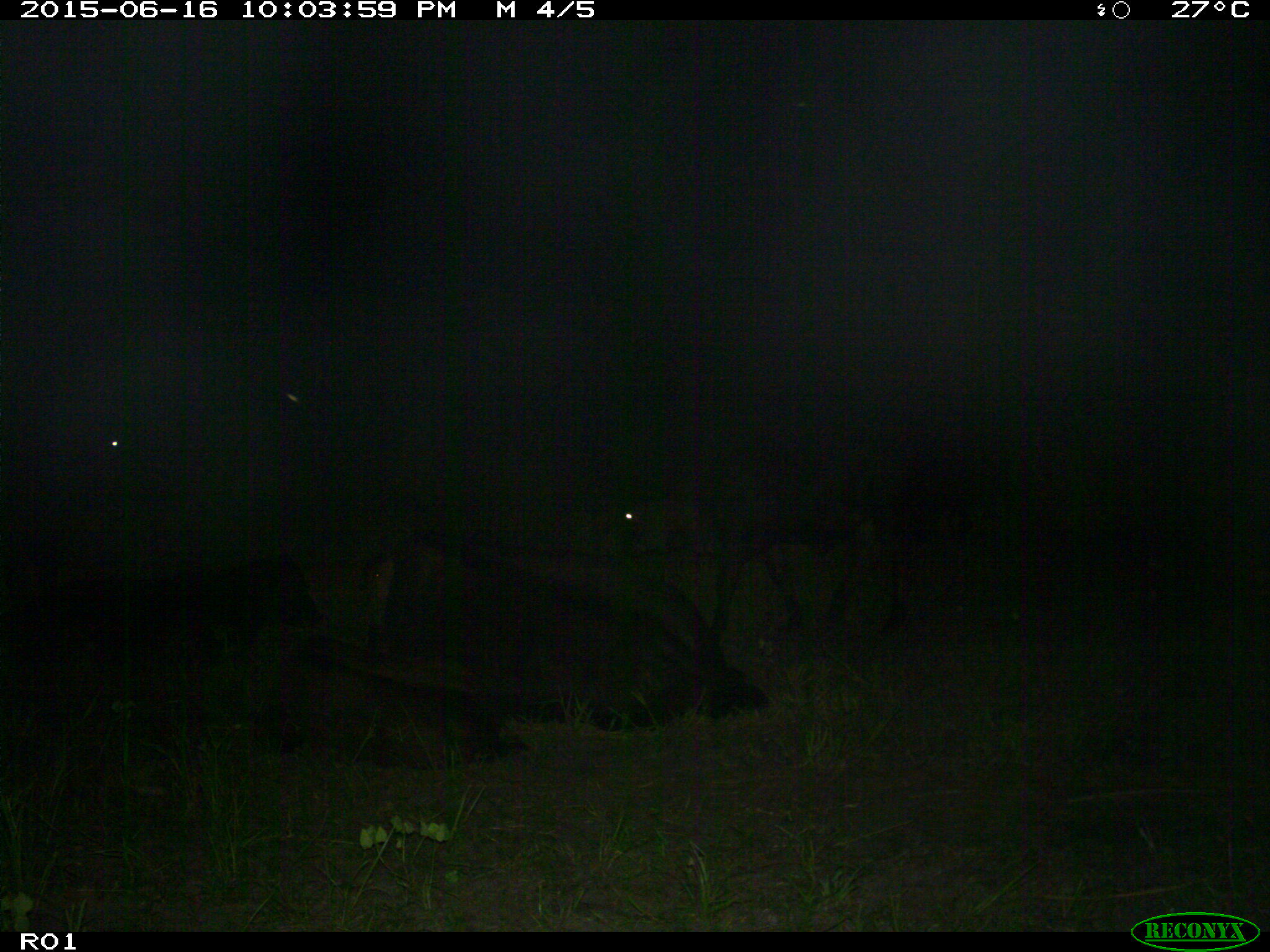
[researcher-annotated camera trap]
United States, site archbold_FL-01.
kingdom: Animalia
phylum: Chordata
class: Mammalia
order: Artiodactyla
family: Bovidae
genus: Bos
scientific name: Bos taurus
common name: domestic cow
Bos taurus (domestic cow).